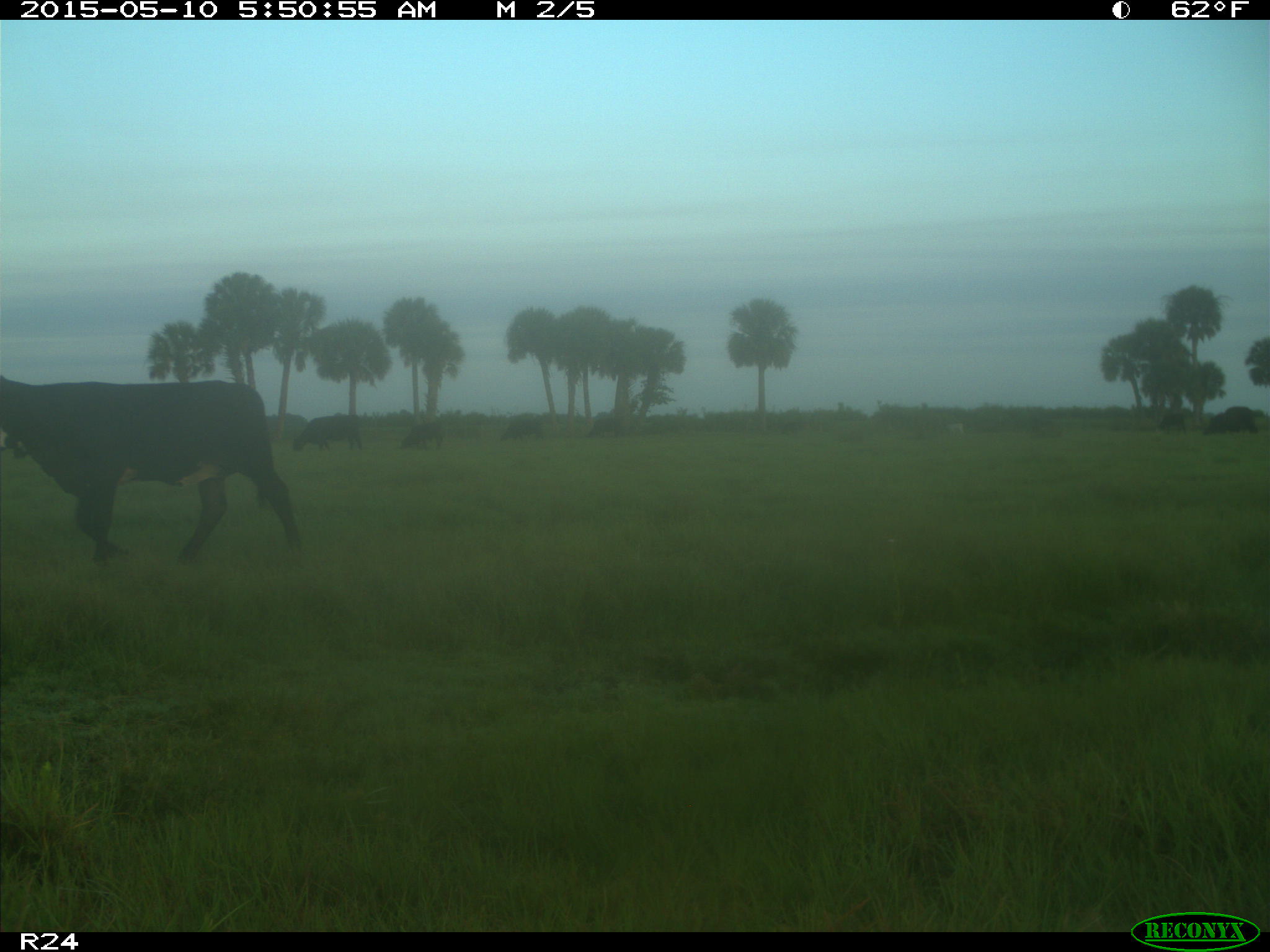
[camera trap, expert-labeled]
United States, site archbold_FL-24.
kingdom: Animalia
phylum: Chordata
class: Mammalia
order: Artiodactyla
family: Bovidae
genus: Bos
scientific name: Bos taurus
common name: domestic cow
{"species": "Bos taurus (domestic cow)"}